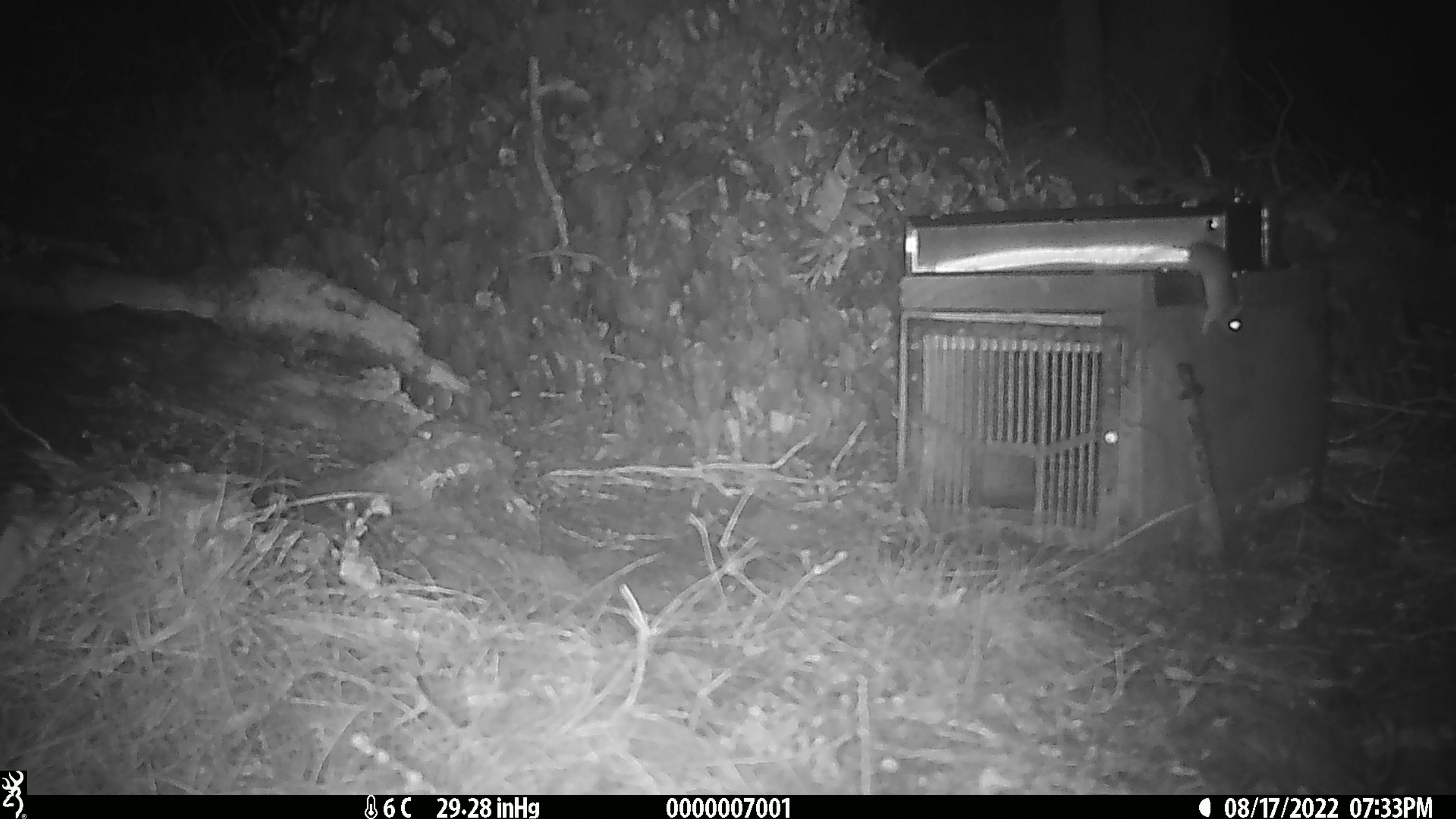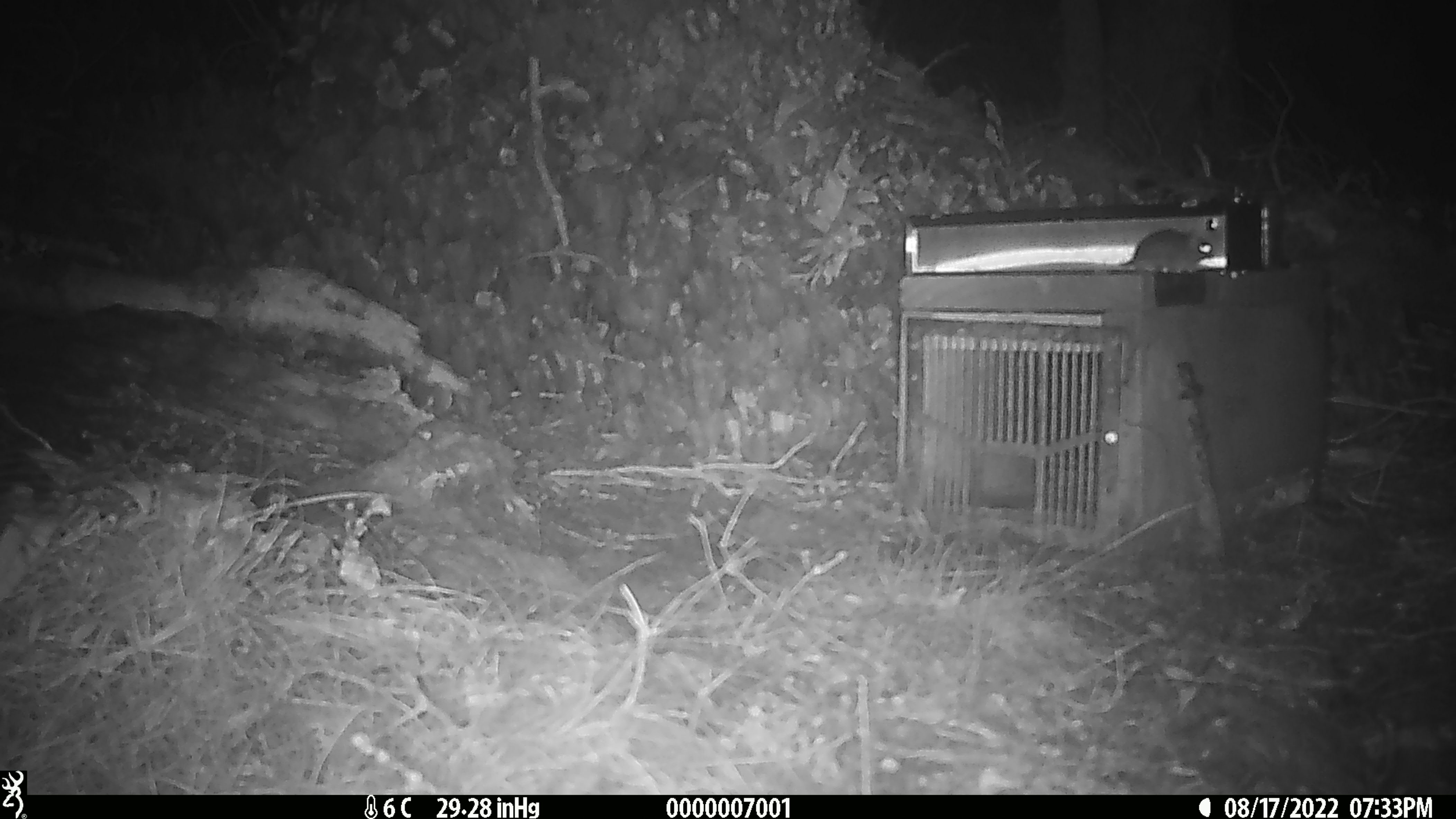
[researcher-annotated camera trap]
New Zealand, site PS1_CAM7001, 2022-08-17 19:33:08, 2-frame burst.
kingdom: Animalia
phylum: Chordata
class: Mammalia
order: Rodentia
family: Muridae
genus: Mus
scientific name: Mus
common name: mouse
Mouse (Mus).